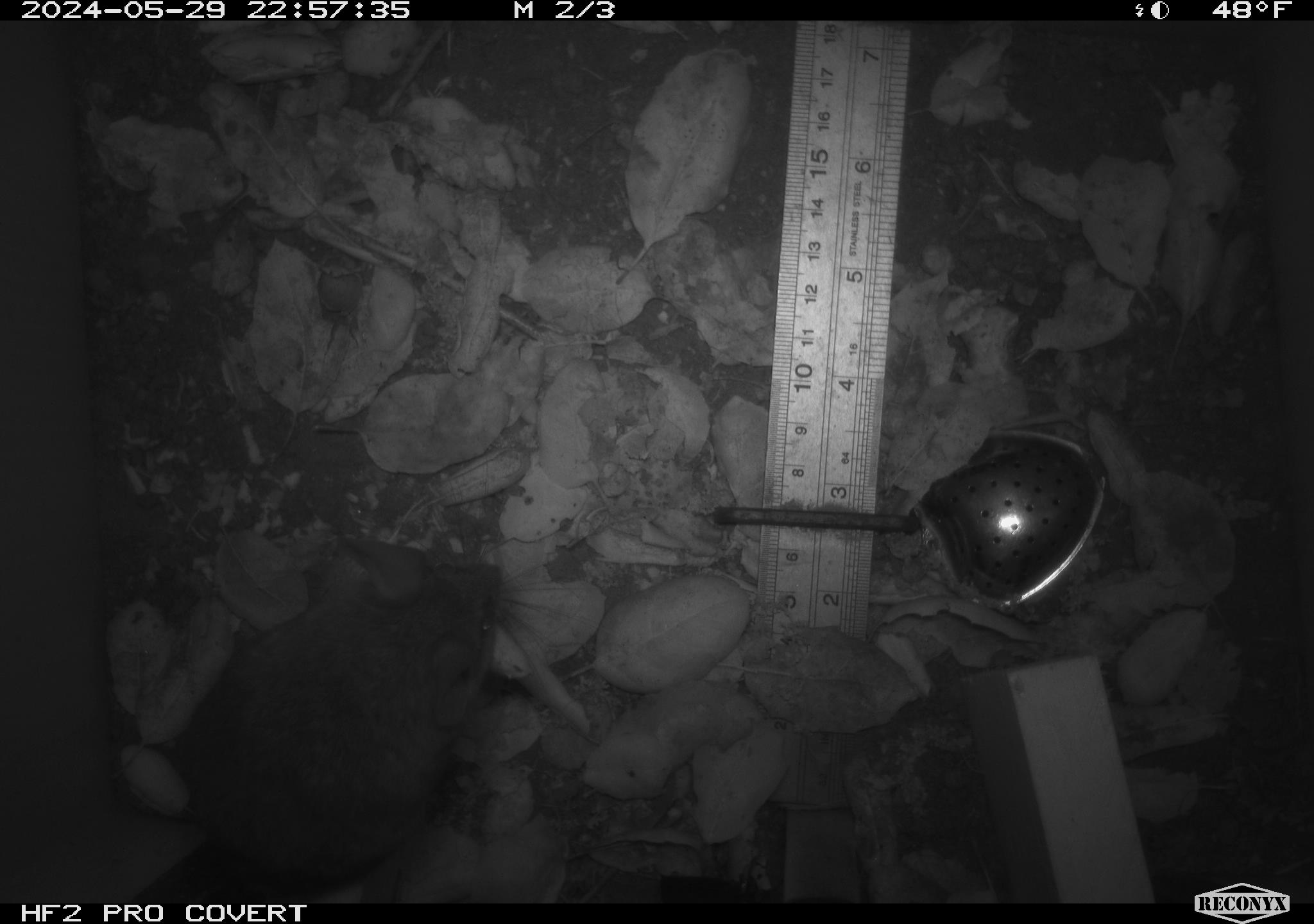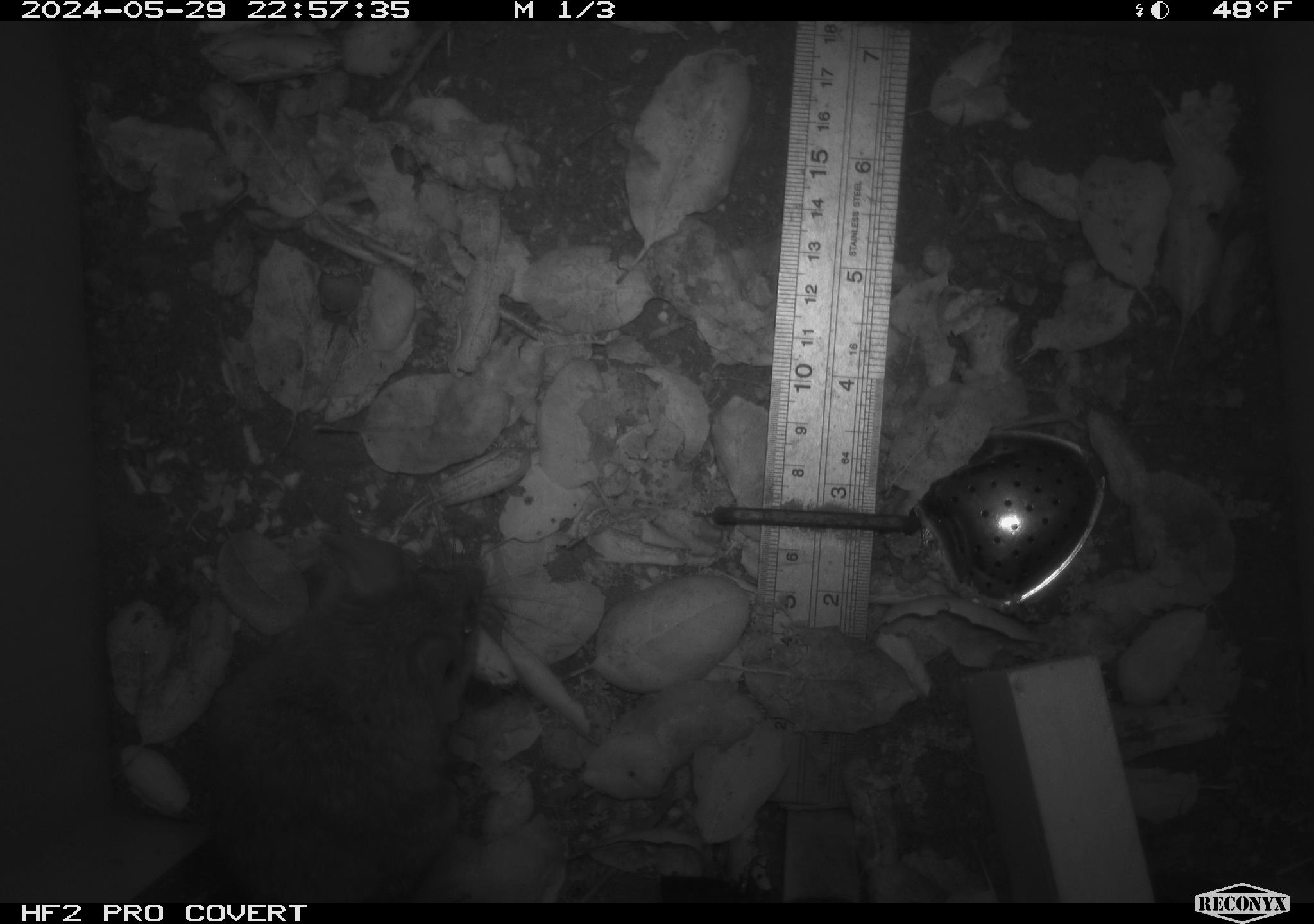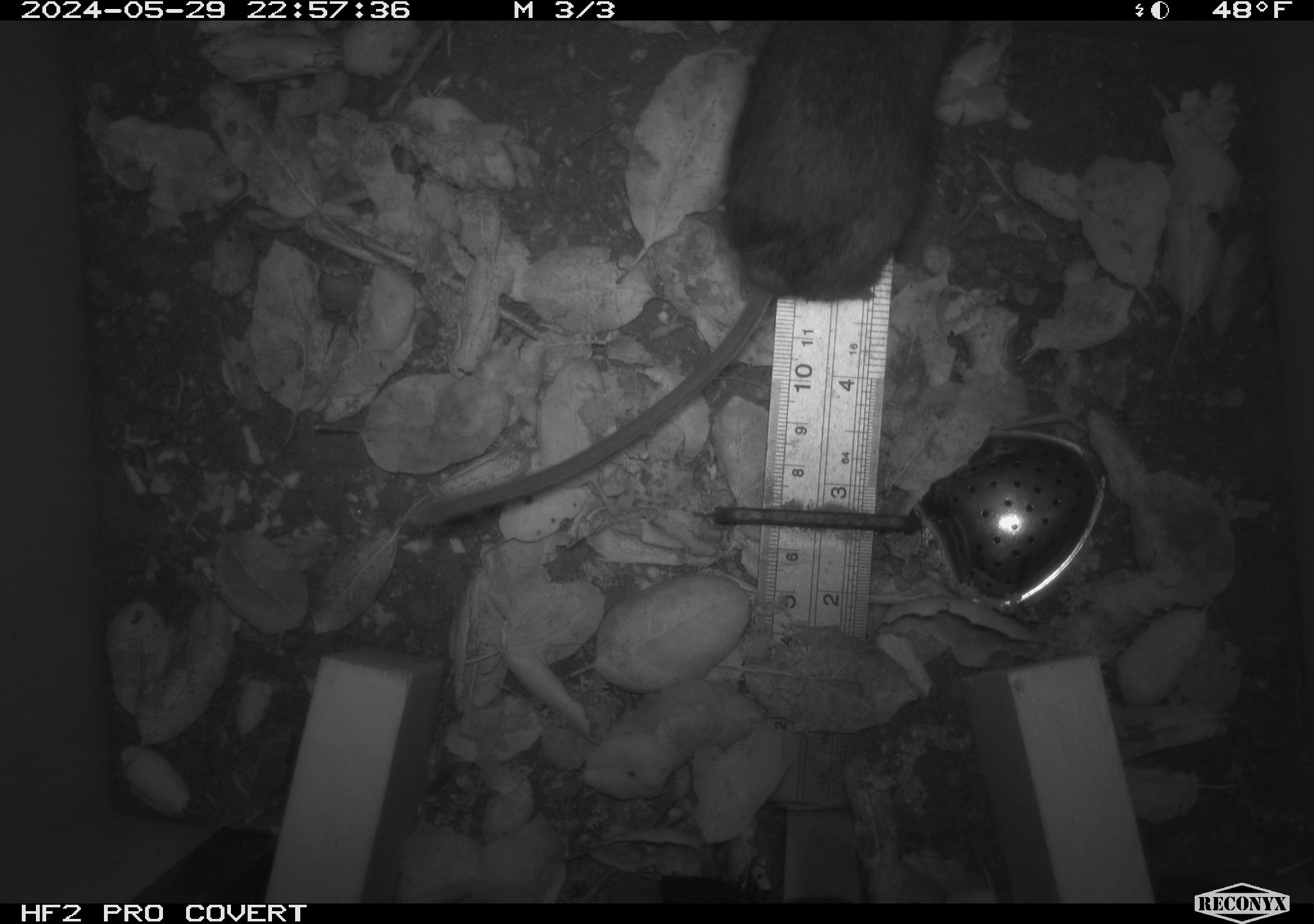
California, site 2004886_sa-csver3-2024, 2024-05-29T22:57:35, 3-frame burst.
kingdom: Animalia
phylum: Chordata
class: Mammalia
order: Rodentia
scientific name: Rodentia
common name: rodent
Rodent (Rodentia).